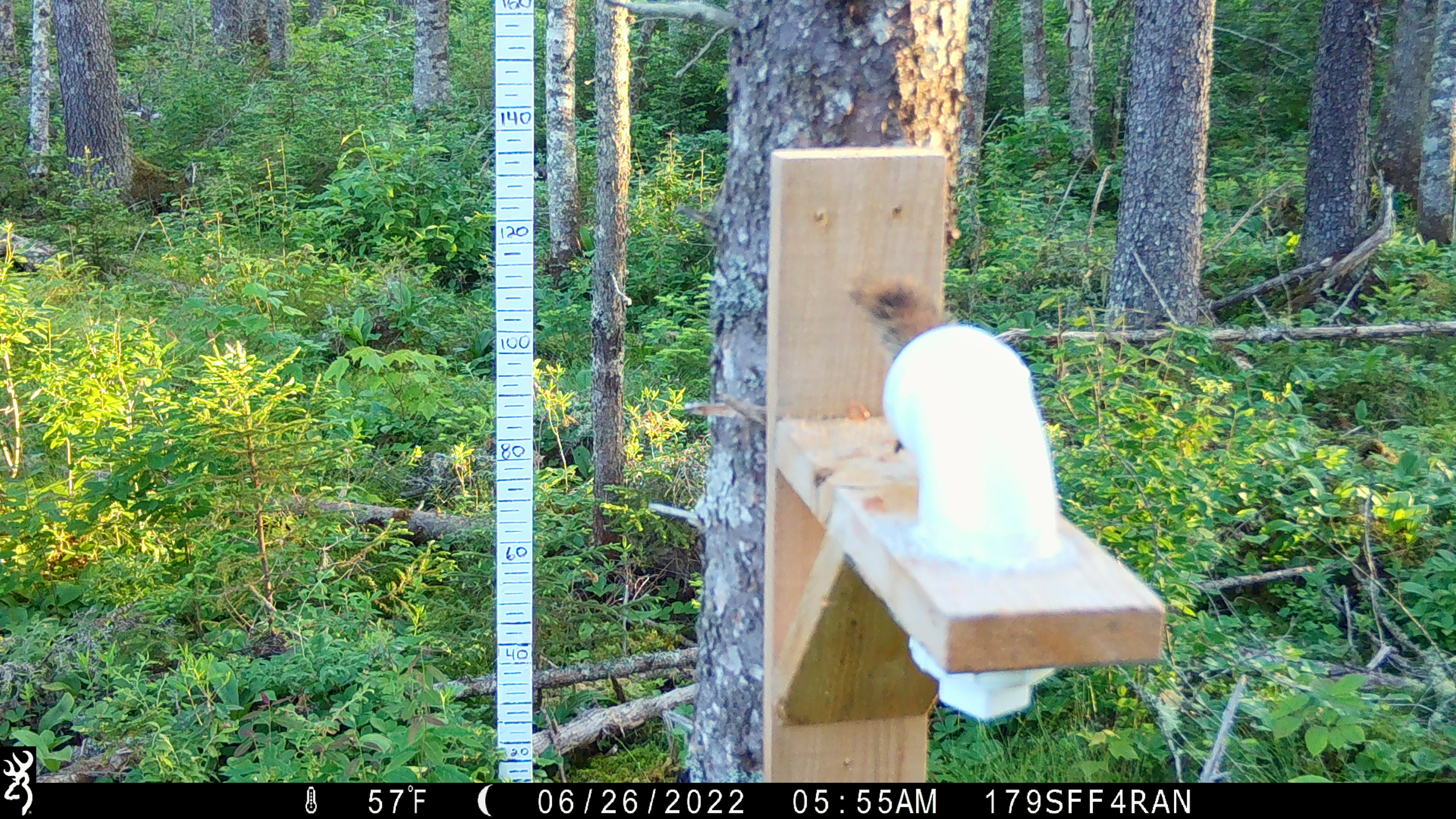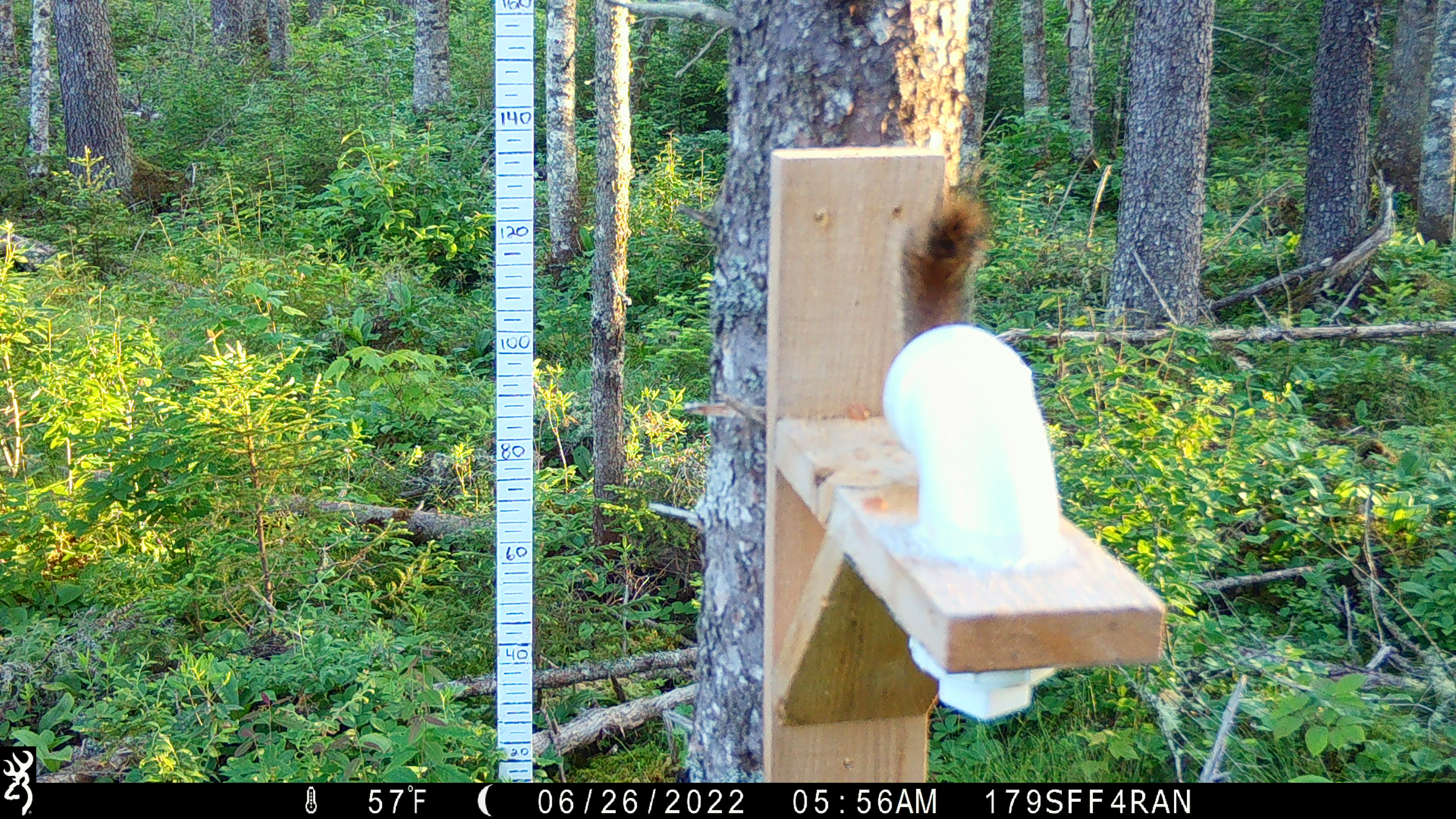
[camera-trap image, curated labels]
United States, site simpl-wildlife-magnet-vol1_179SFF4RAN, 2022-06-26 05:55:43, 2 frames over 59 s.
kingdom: Animalia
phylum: Chordata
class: Mammalia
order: Rodentia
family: Sciuridae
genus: Tamiasciurus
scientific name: Tamiasciurus hudsonicus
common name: red squirrel